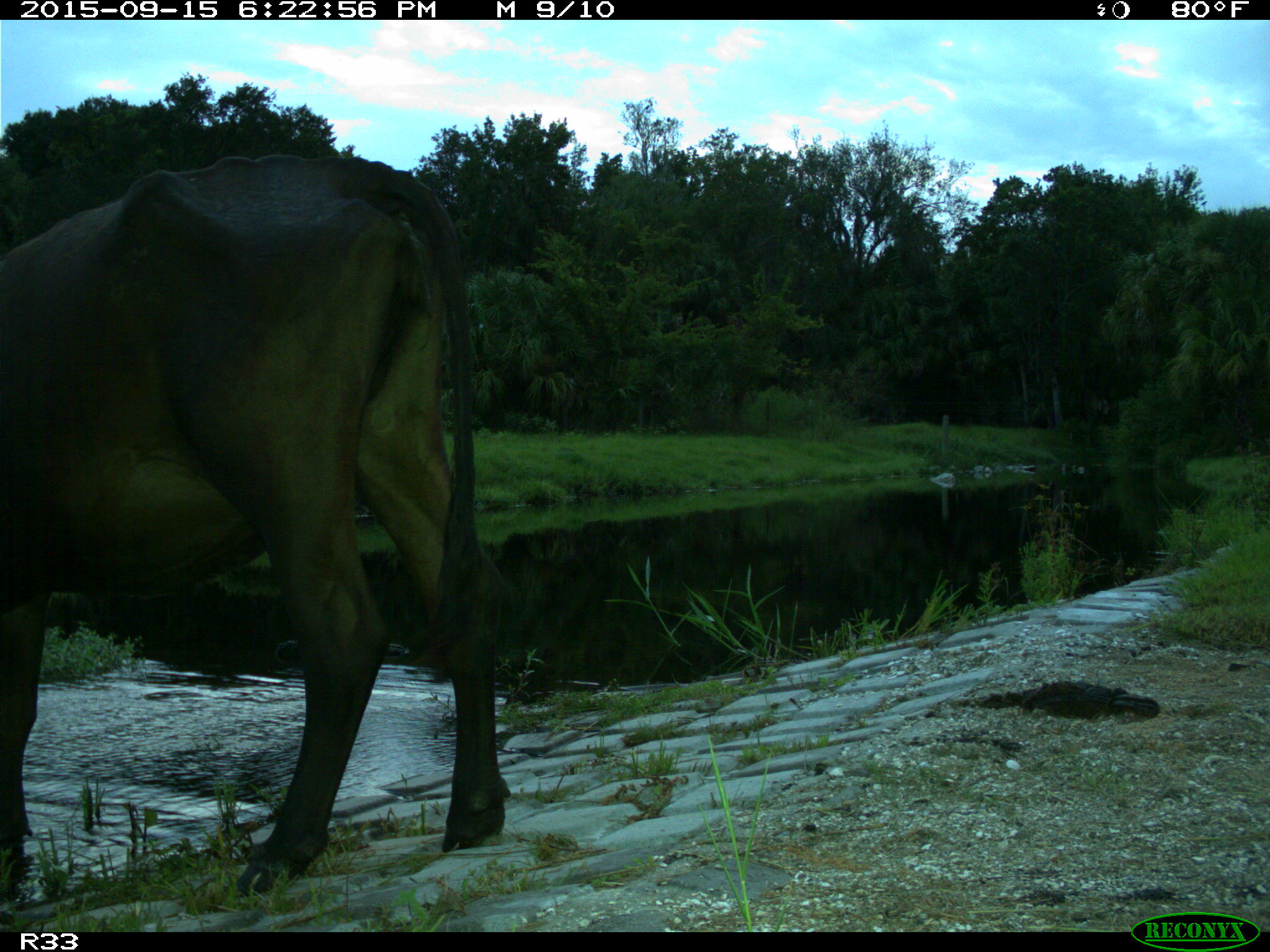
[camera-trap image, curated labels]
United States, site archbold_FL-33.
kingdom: Animalia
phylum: Chordata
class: Mammalia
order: Artiodactyla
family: Bovidae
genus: Bos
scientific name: Bos taurus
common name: domestic cow